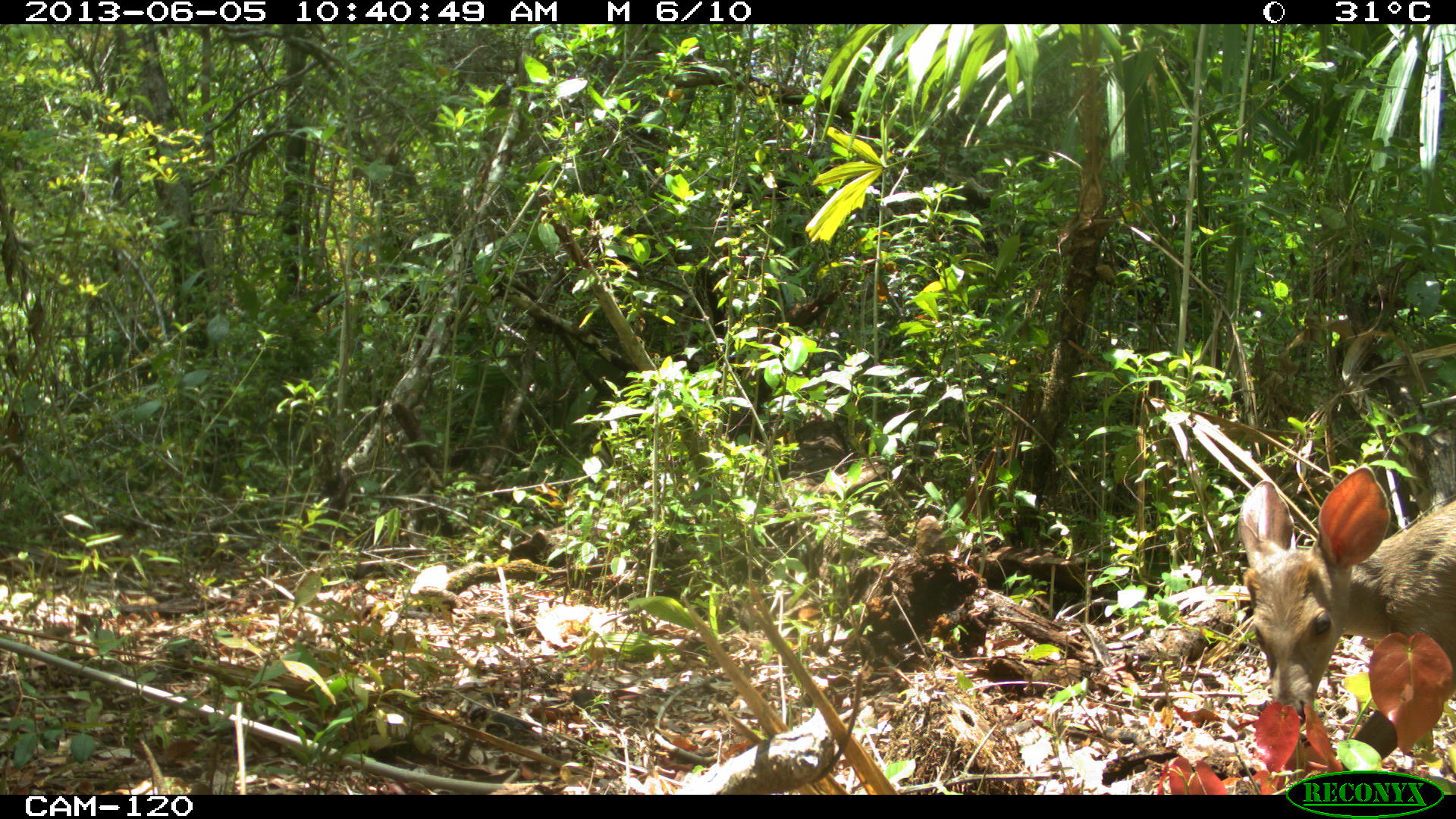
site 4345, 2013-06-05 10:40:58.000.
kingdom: Animalia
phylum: Chordata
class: Mammalia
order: Artiodactyla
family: Cervidae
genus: Odocoileus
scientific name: Odocoileus pandora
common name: yucatán brown brocket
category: mazama pandora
Mazama pandora (yucatán brown brocket) (Odocoileus pandora), count 1, sex female.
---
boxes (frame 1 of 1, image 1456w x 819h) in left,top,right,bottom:
mazama pandora: 1235,463,1455,766